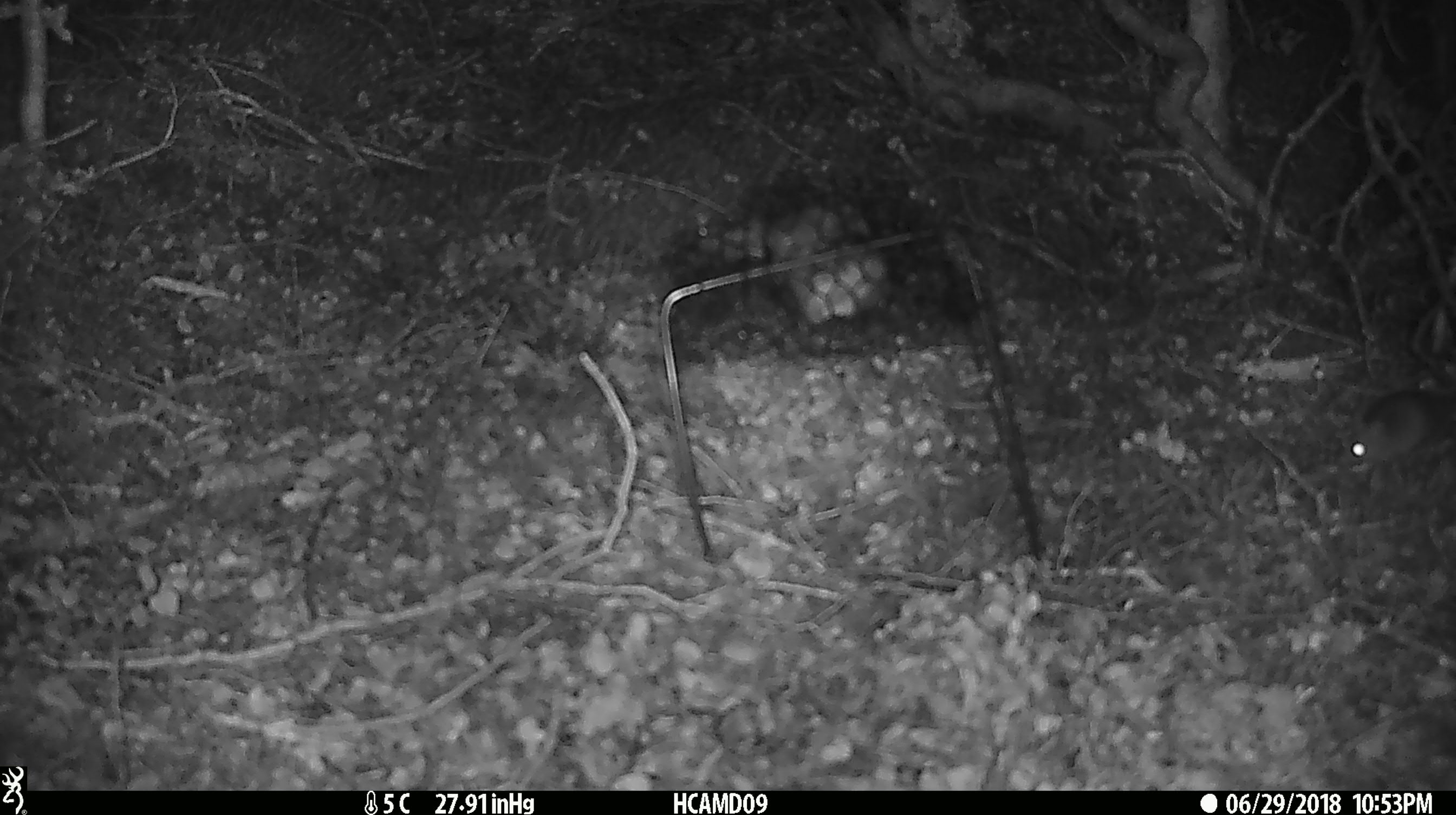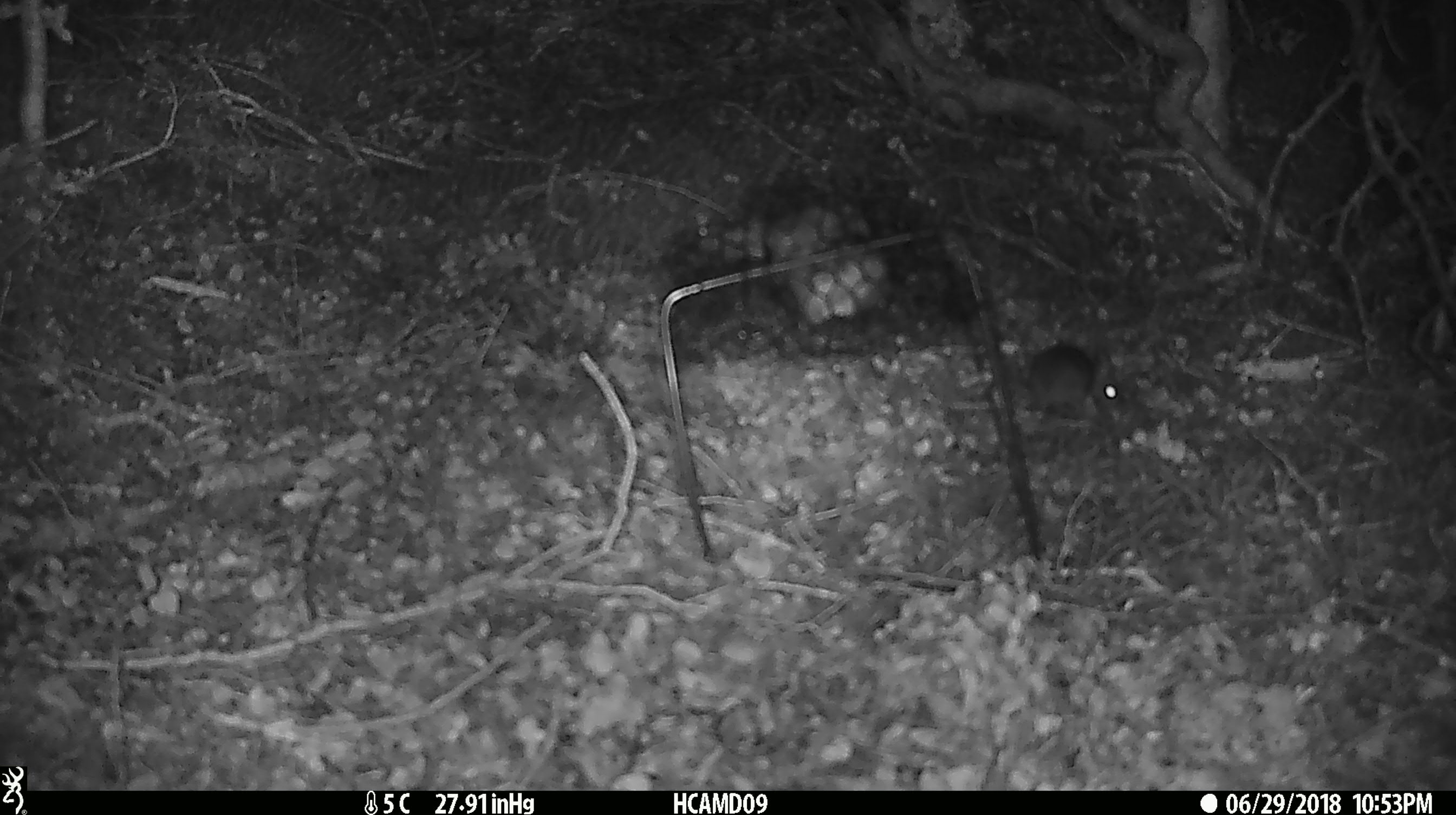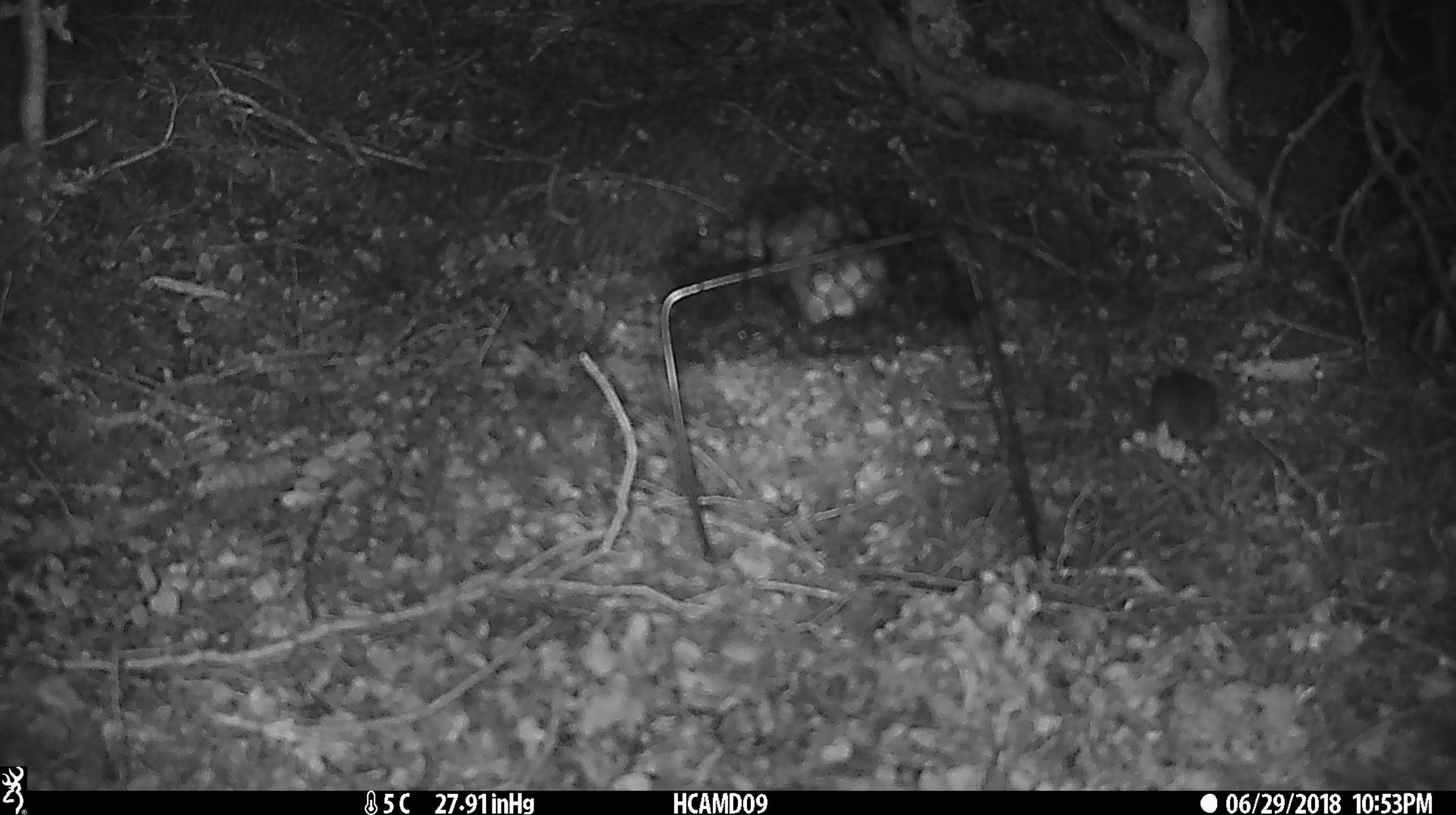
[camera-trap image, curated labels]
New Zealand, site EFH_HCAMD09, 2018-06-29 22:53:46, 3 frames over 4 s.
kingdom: Animalia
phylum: Chordata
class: Mammalia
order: Rodentia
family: Muridae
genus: Mus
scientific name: Mus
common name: mouse